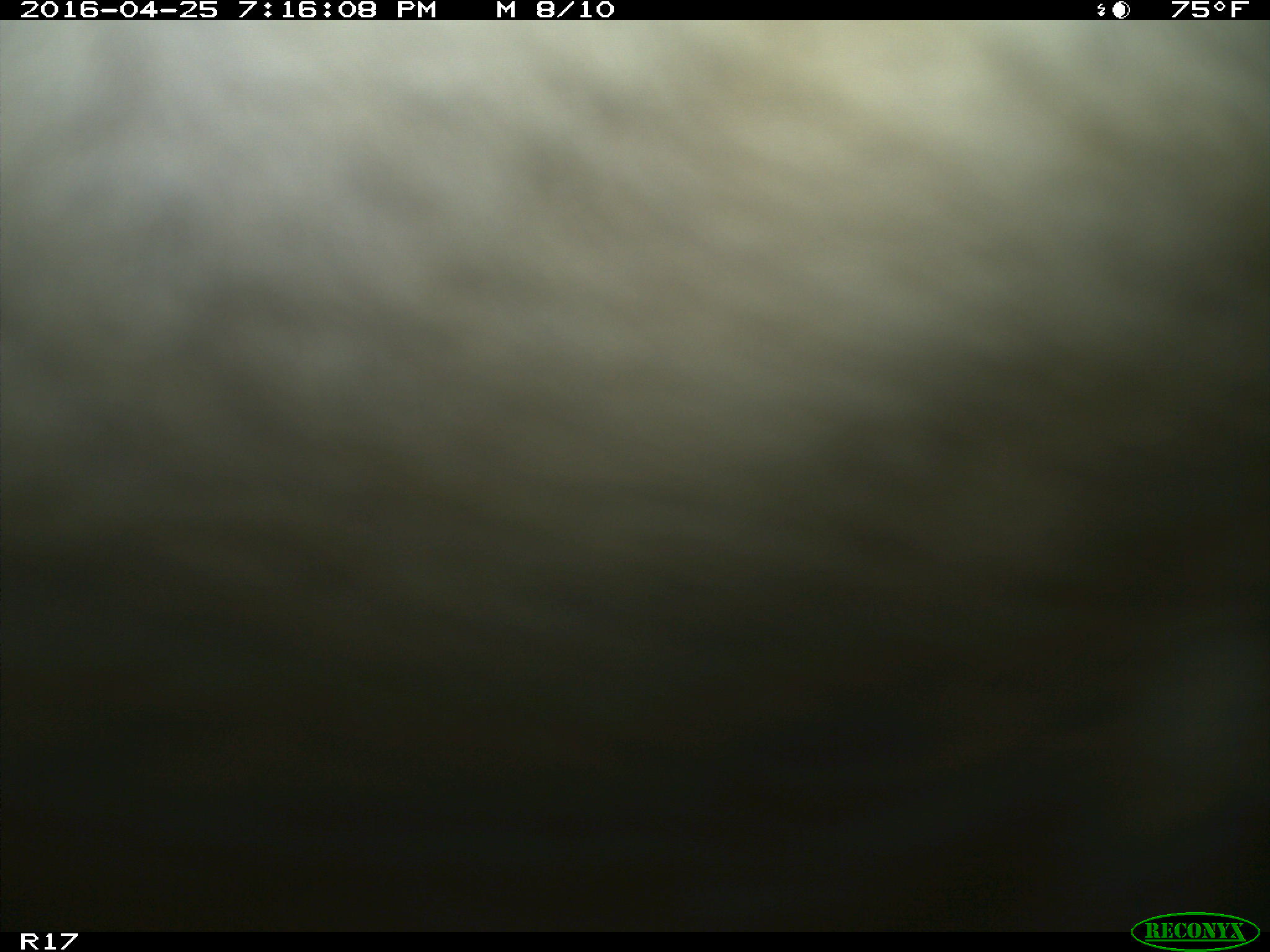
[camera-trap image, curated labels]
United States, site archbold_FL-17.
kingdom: Animalia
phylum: Chordata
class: Mammalia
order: Artiodactyla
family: Bovidae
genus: Bos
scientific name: Bos taurus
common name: domestic cow